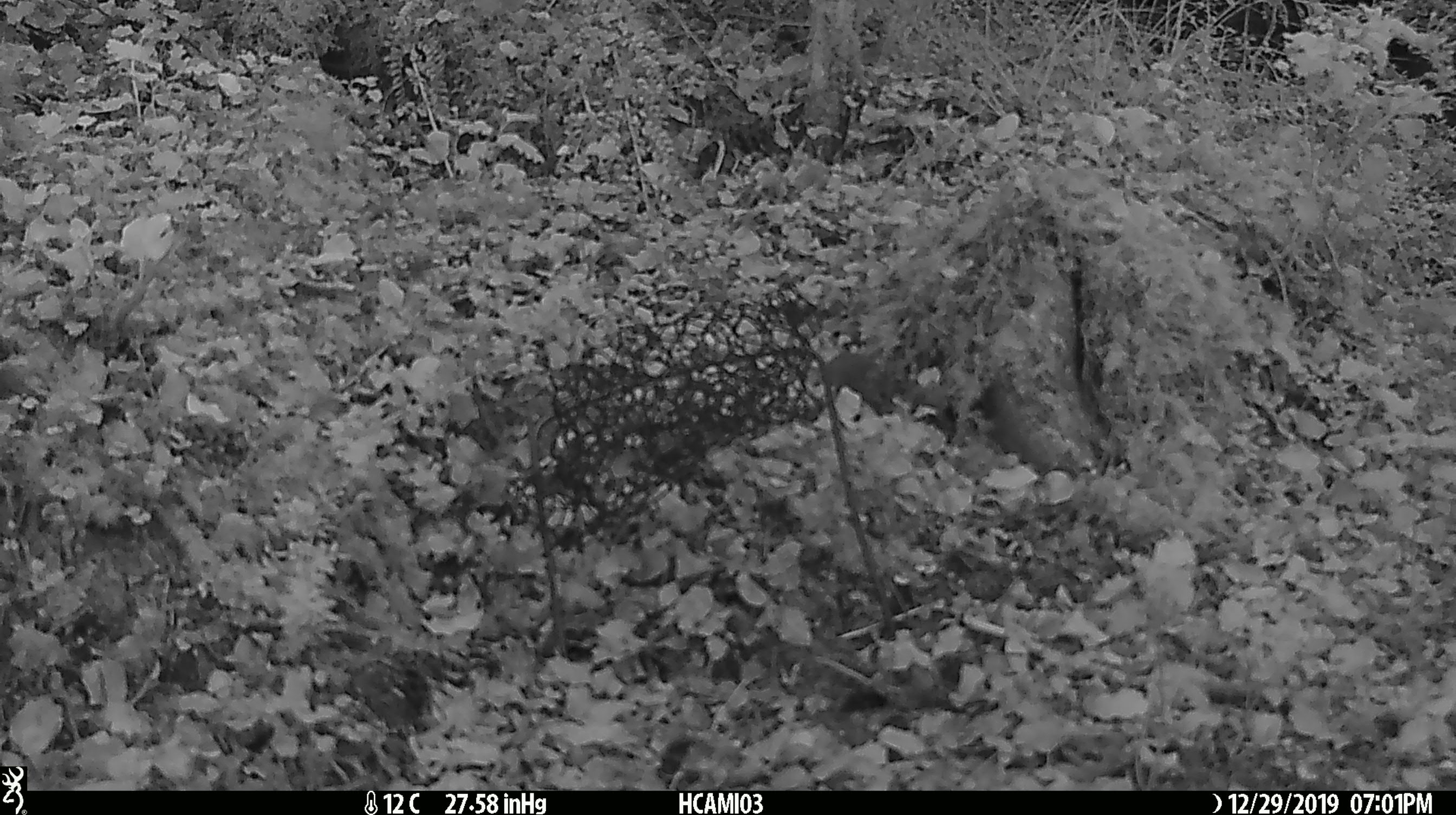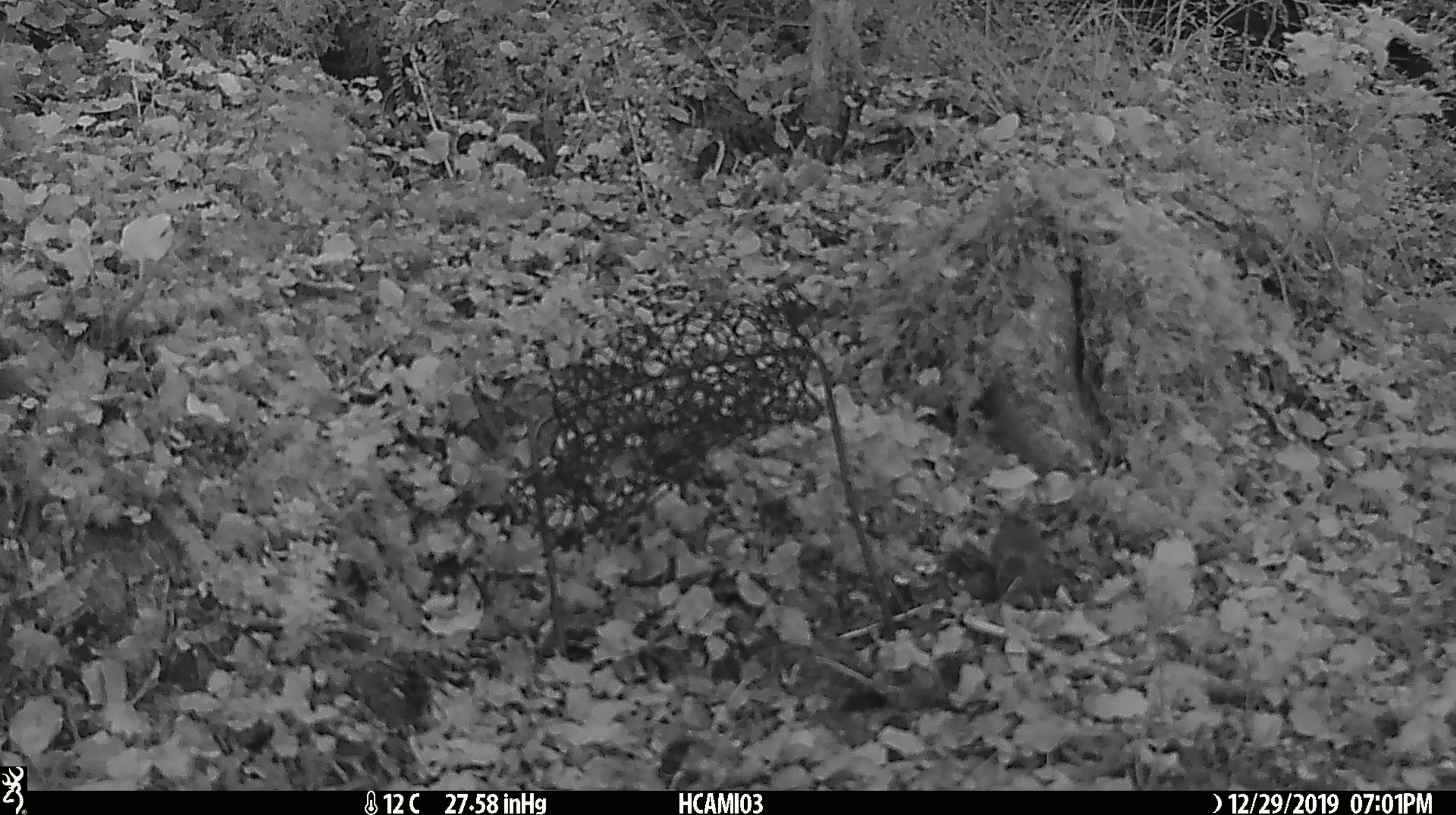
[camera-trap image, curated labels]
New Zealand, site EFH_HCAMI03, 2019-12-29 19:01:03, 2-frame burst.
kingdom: Animalia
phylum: Chordata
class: Mammalia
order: Rodentia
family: Muridae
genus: Mus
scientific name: Mus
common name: mouse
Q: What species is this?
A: Mouse (Mus).